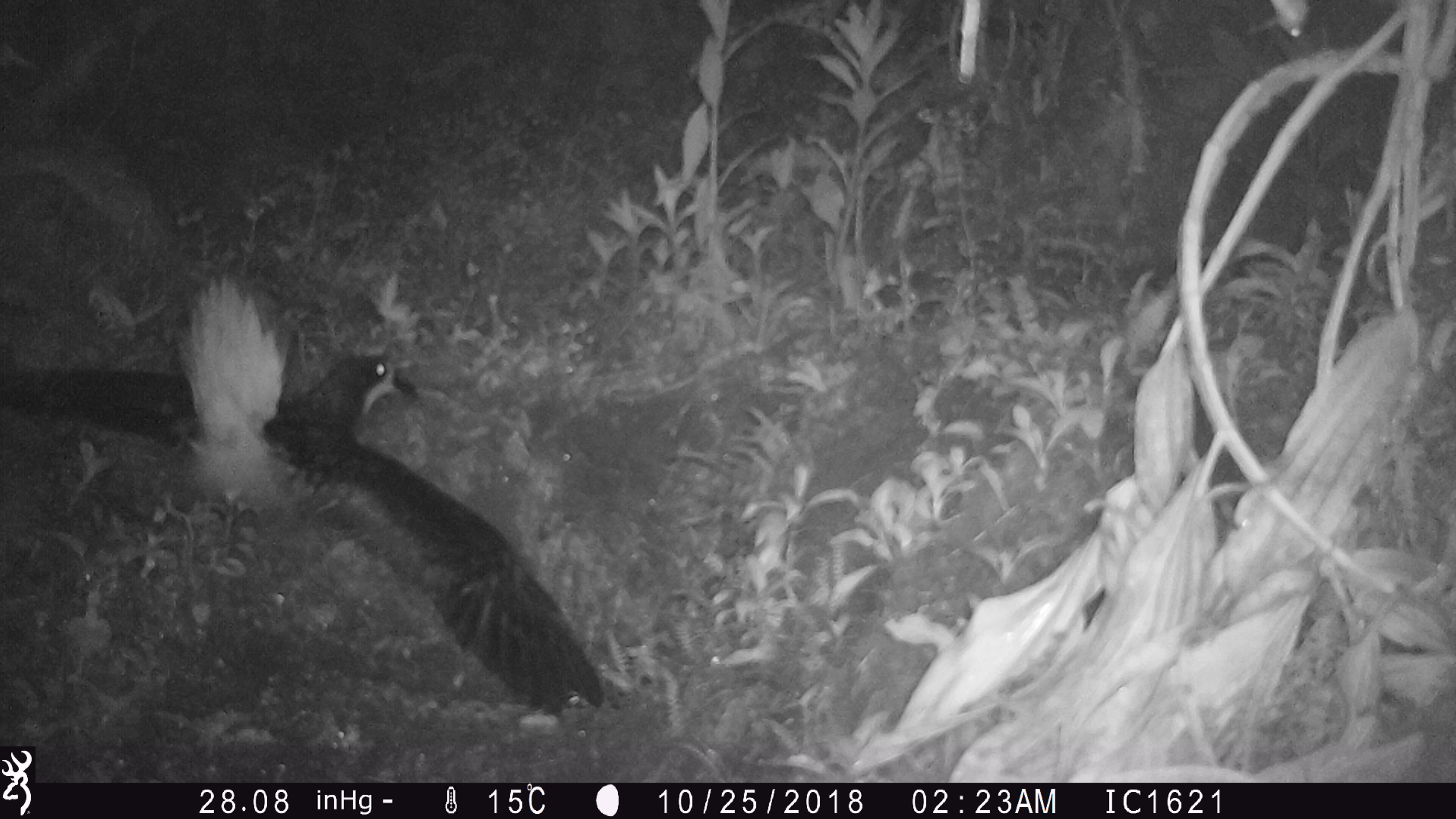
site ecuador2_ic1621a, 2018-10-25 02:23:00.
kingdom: Animalia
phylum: Chordata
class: Aves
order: Procellariiformes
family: Procellariidae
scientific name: Procellariidae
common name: petrel chick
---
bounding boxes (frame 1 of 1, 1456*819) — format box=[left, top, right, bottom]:
petrel chick: box=[0, 277, 623, 729]